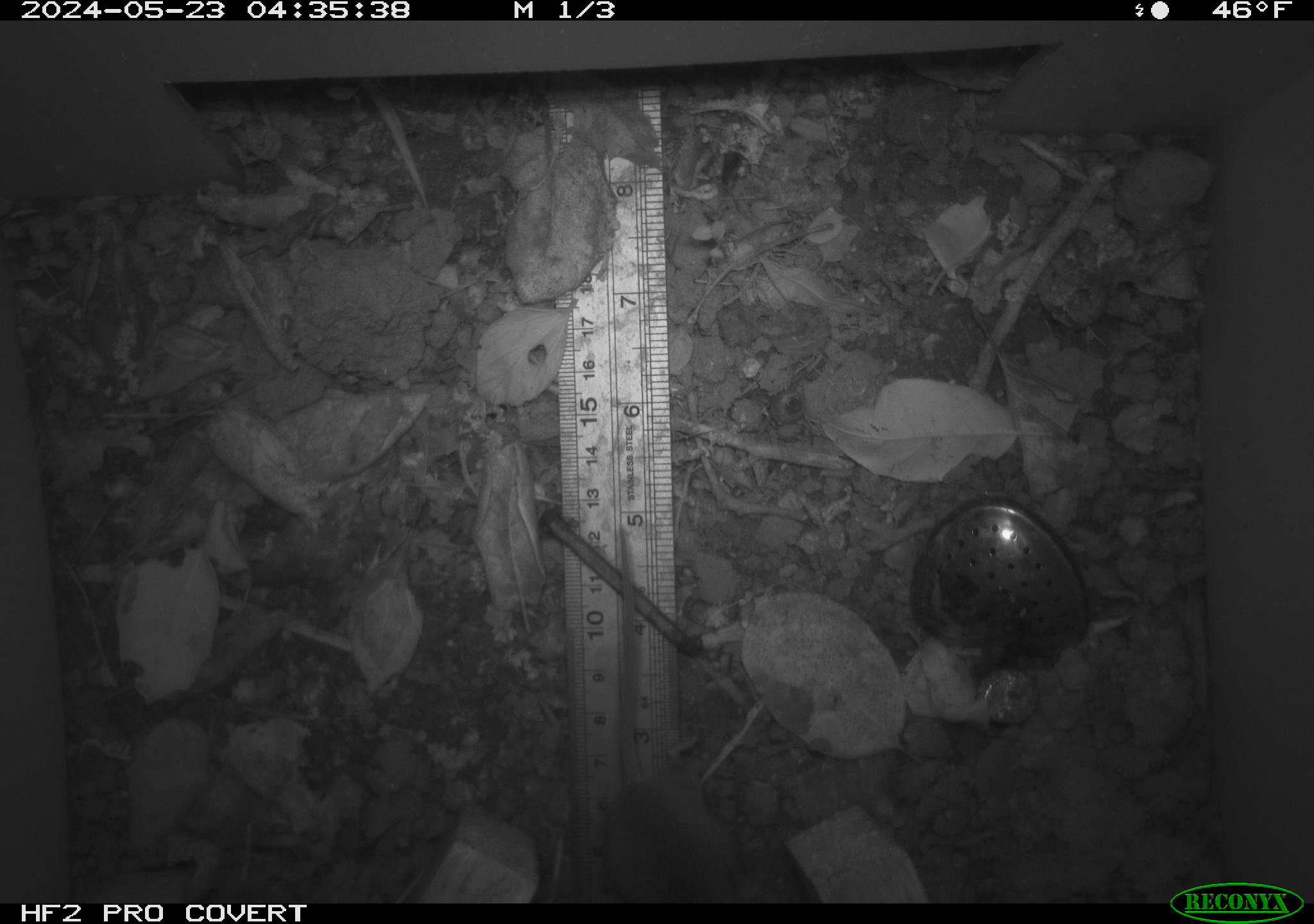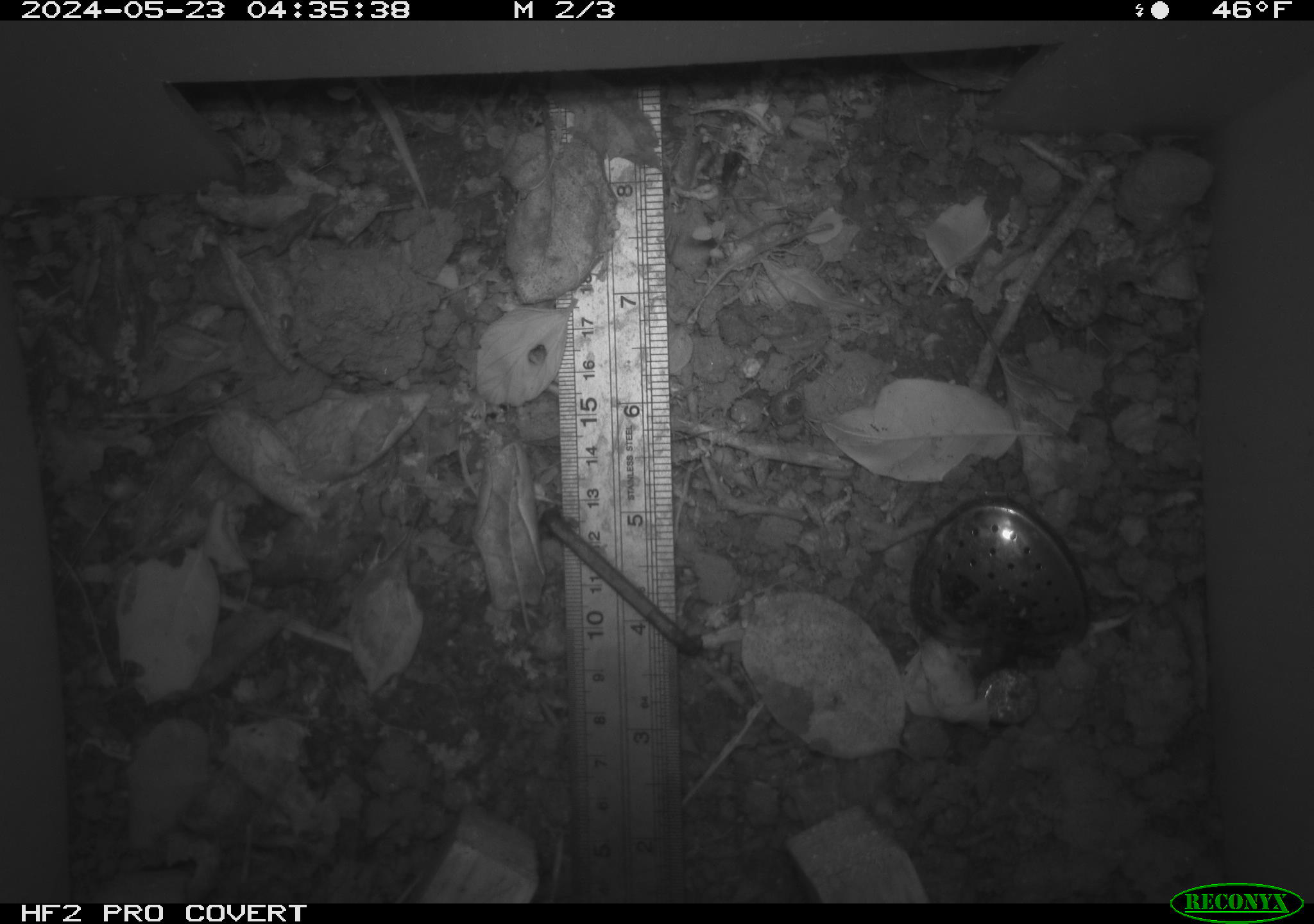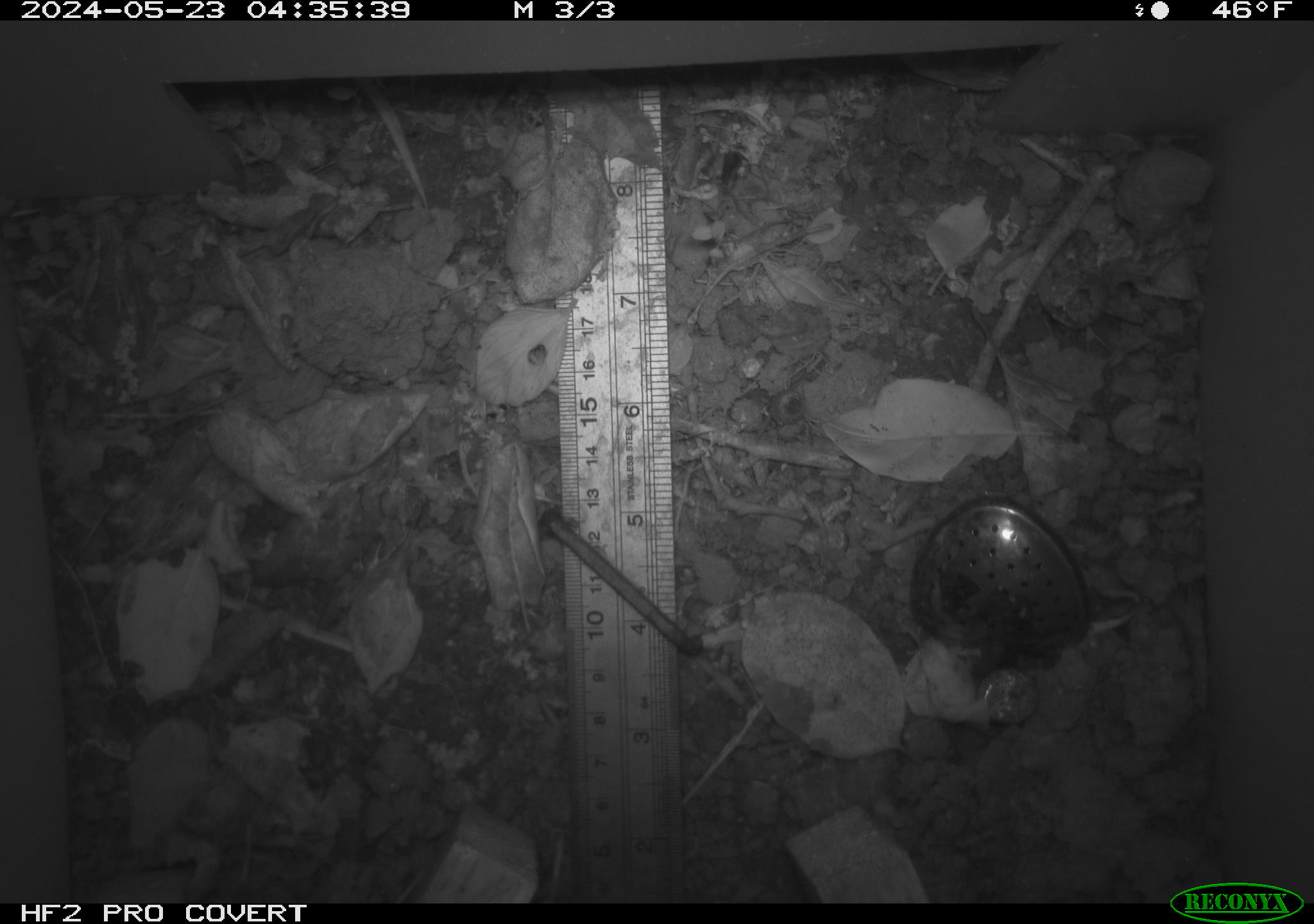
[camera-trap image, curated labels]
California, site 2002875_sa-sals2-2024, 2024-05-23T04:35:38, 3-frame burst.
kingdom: Animalia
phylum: Chordata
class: Mammalia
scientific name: Mammalia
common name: mammal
Mammal (Mammalia).